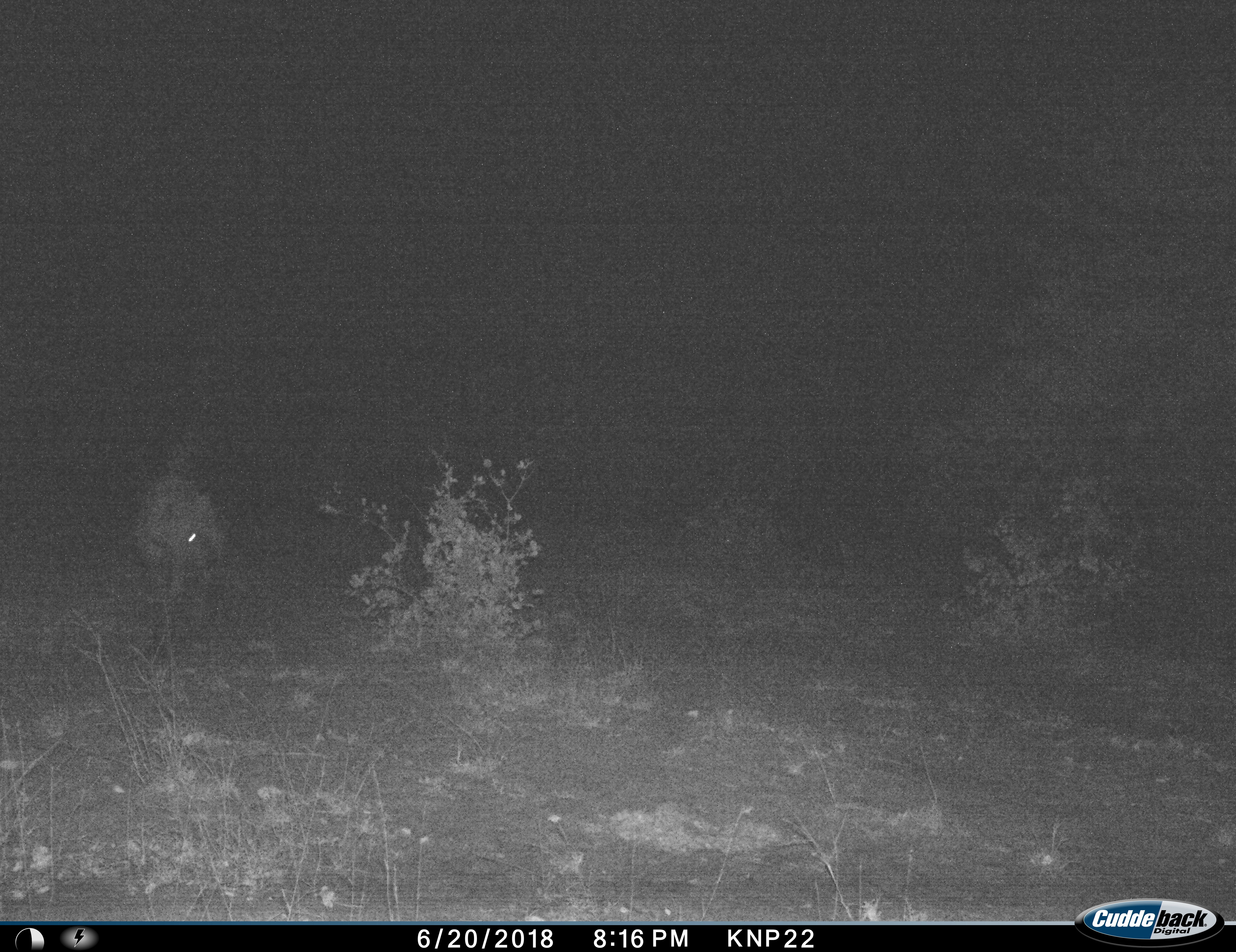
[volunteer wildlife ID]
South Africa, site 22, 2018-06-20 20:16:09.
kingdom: Animalia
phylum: Chordata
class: Mammalia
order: Carnivora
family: Hyaenidae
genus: Crocuta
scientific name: Crocuta crocuta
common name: spotted hyena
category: hyenaspotted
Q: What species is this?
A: Hyenaspotted (spotted hyena) (Crocuta crocuta).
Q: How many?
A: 1.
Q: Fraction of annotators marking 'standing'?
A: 50%.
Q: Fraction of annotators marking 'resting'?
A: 0%.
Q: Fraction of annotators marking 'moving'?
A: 50%.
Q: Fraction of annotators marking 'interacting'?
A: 0%.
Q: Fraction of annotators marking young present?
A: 0%.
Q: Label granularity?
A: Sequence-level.